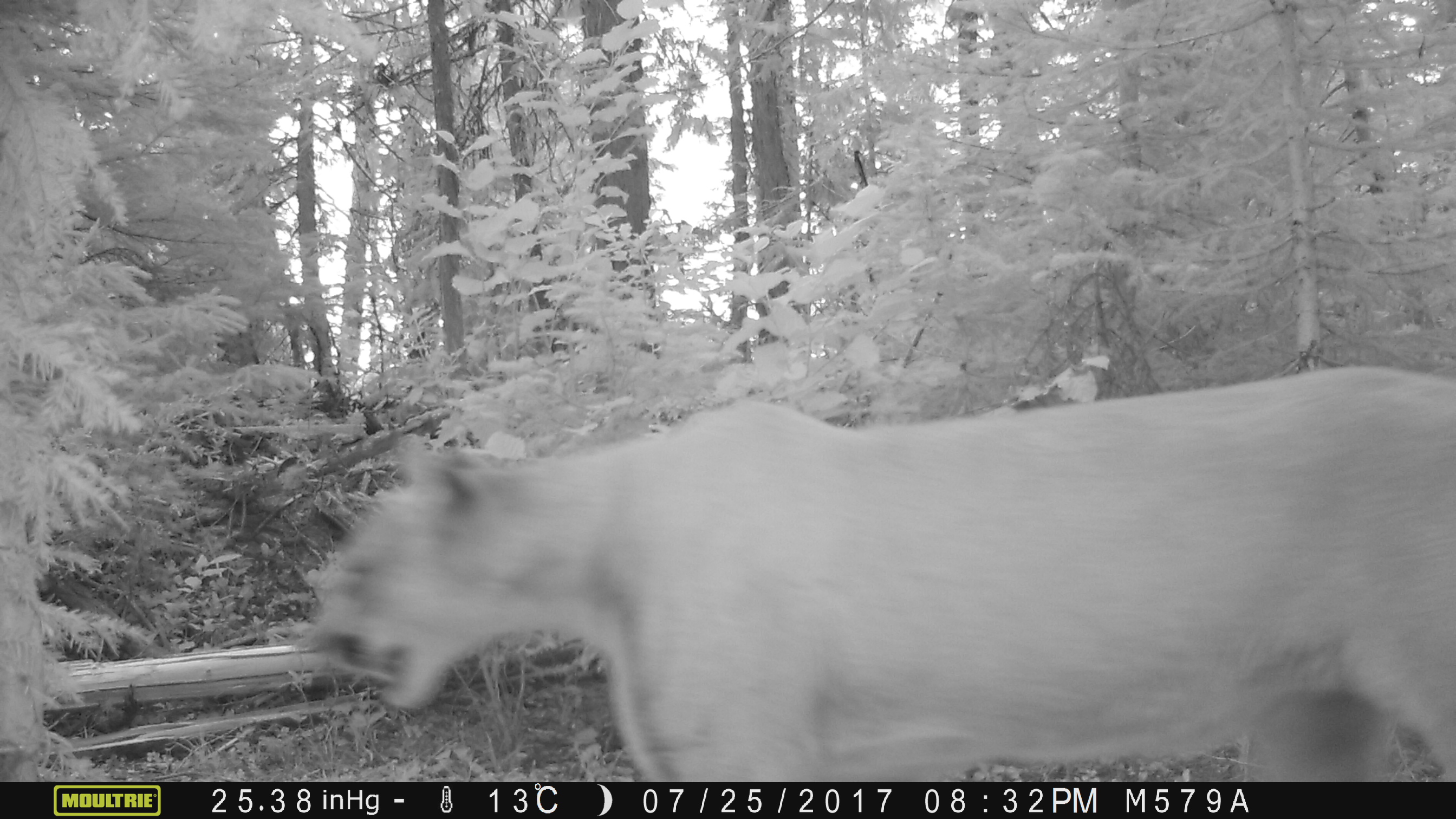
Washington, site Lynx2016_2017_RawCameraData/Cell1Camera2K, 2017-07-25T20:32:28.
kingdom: Animalia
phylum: Chordata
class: Mammalia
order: Carnivora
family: Felidae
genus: Puma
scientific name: Puma concolor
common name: mountain lion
Puma concolor (mountain lion). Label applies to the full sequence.